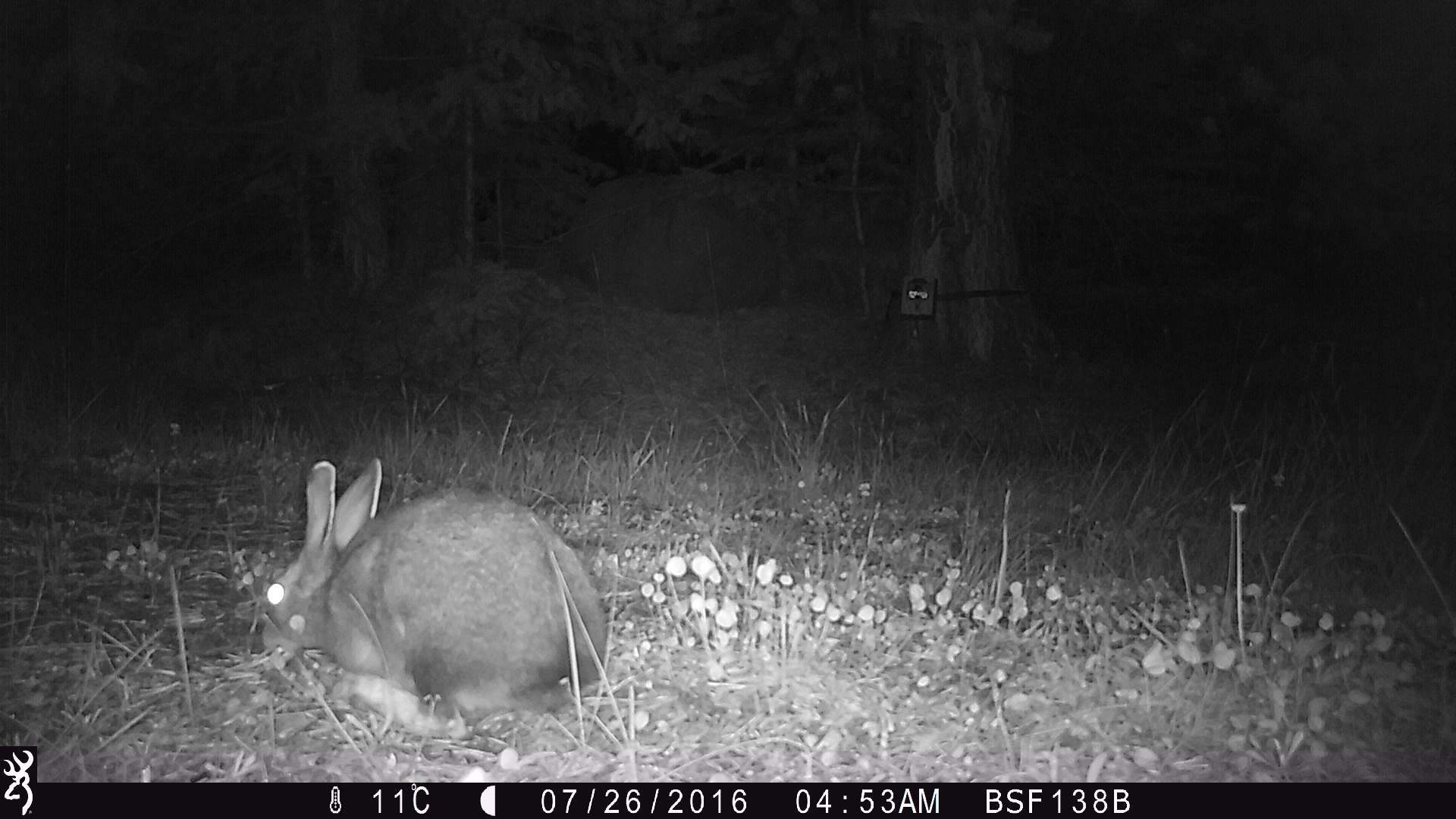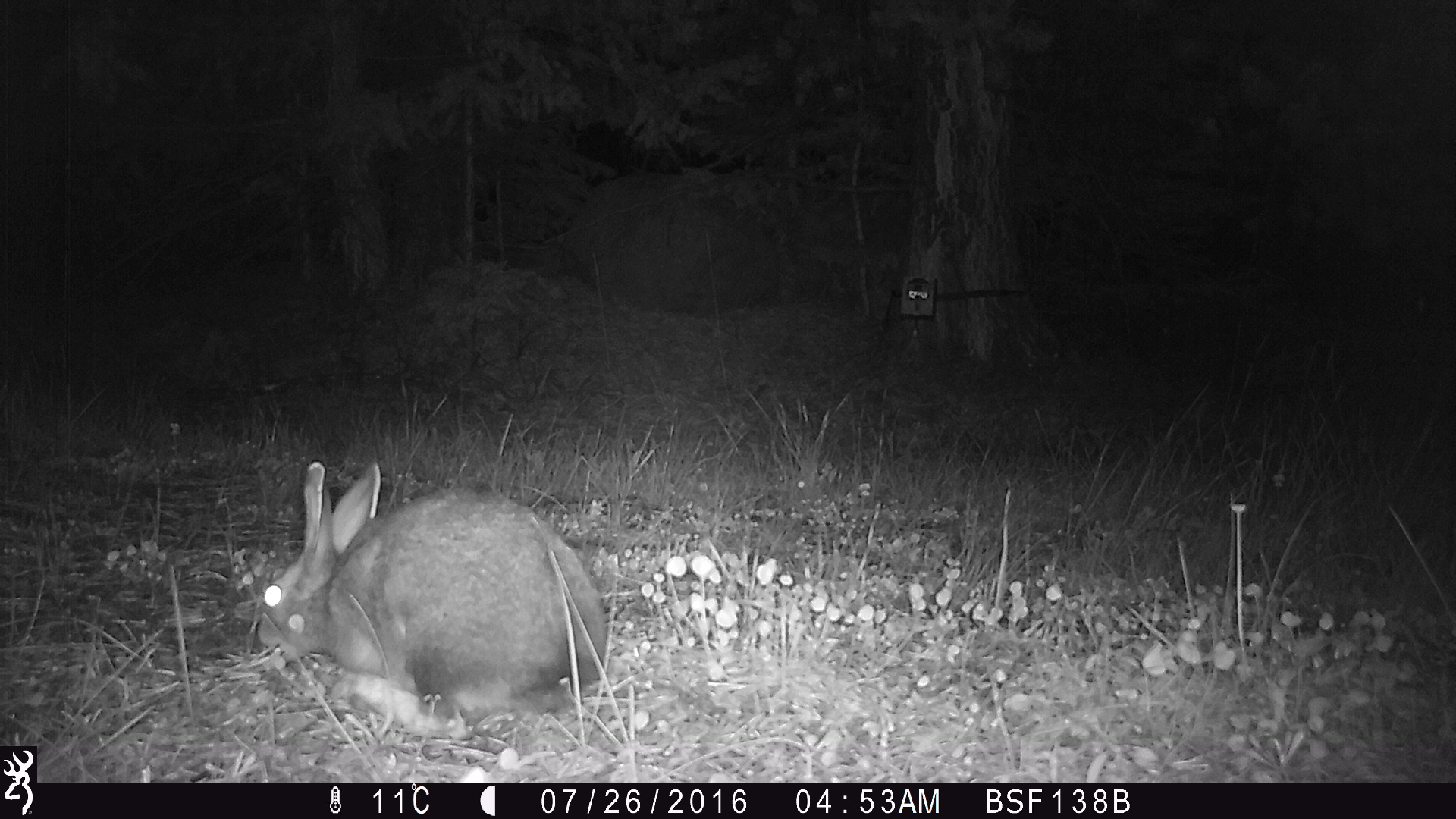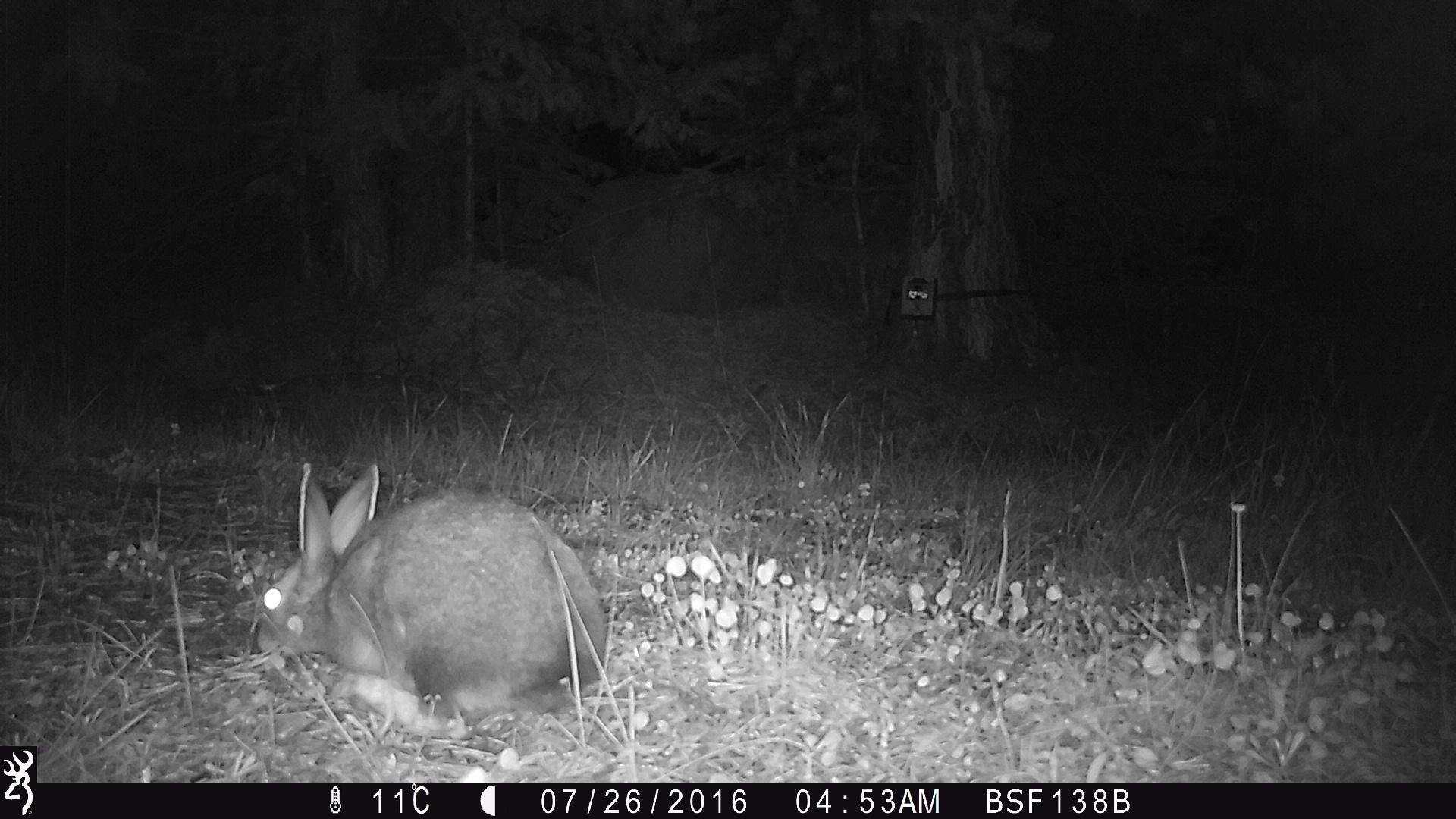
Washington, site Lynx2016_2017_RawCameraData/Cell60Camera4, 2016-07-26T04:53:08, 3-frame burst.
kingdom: Animalia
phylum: Chordata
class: Mammalia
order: Lagomorpha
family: Leporidae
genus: Lepus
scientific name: Lepus americanus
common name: snowshoe hare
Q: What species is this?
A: Lepus americanus (snowshoe hare).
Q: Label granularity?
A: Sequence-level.